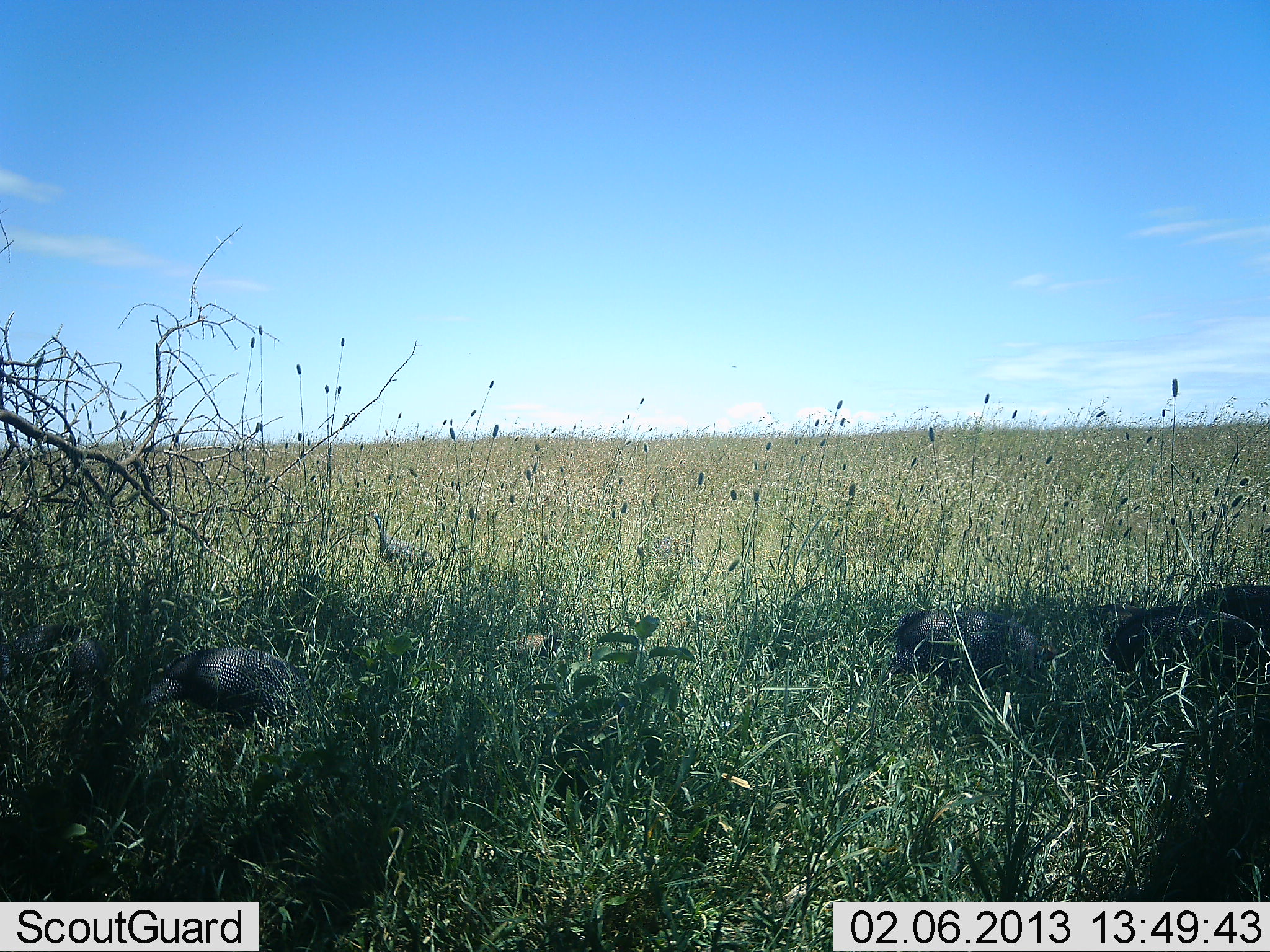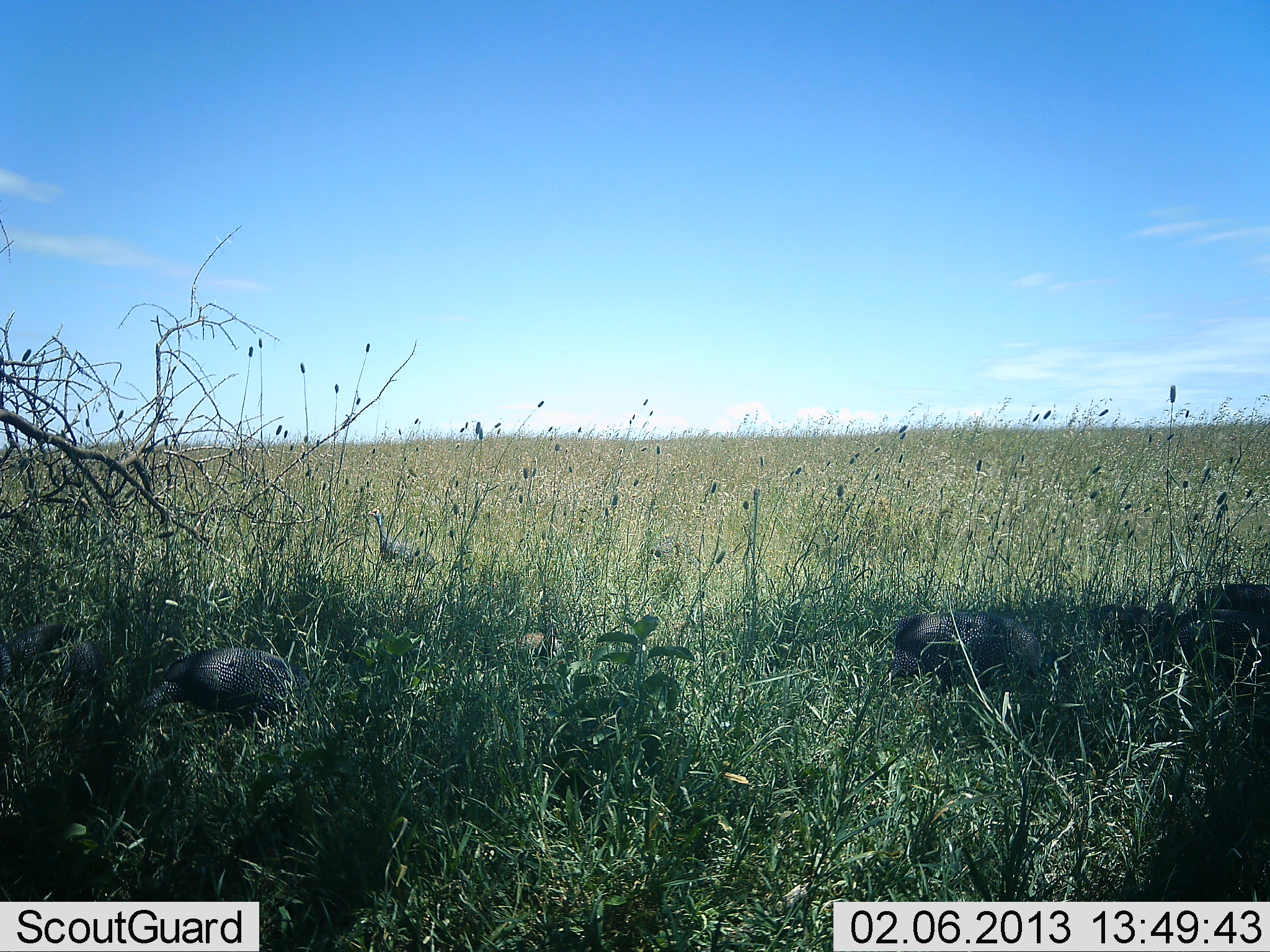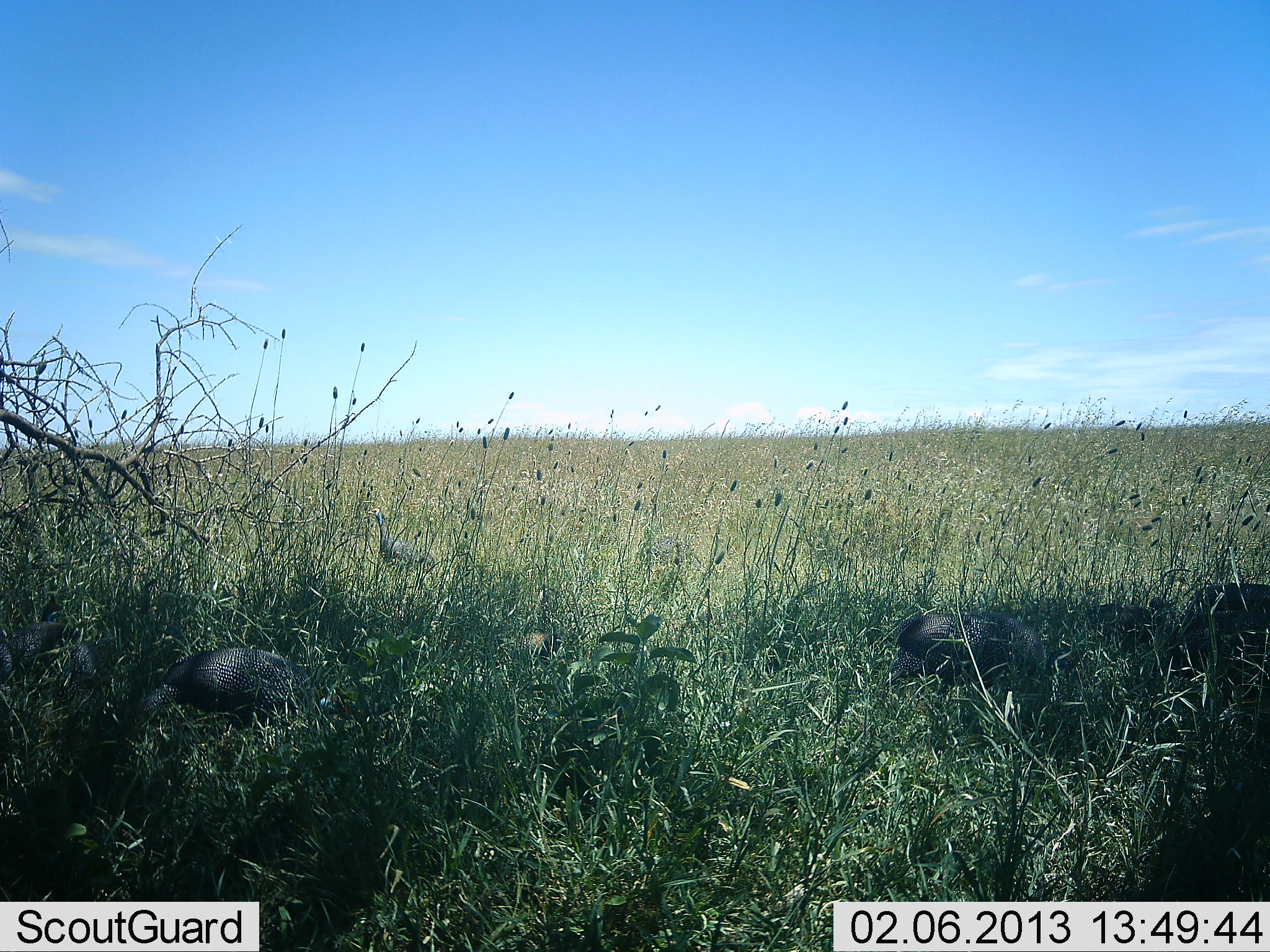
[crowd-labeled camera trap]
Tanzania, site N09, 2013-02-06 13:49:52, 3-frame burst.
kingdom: Animalia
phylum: Chordata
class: Aves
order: Galliformes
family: Numididae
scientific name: Numididae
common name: guinea fowl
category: guineafowl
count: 5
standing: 61%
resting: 0%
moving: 22%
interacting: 0%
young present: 0%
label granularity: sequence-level